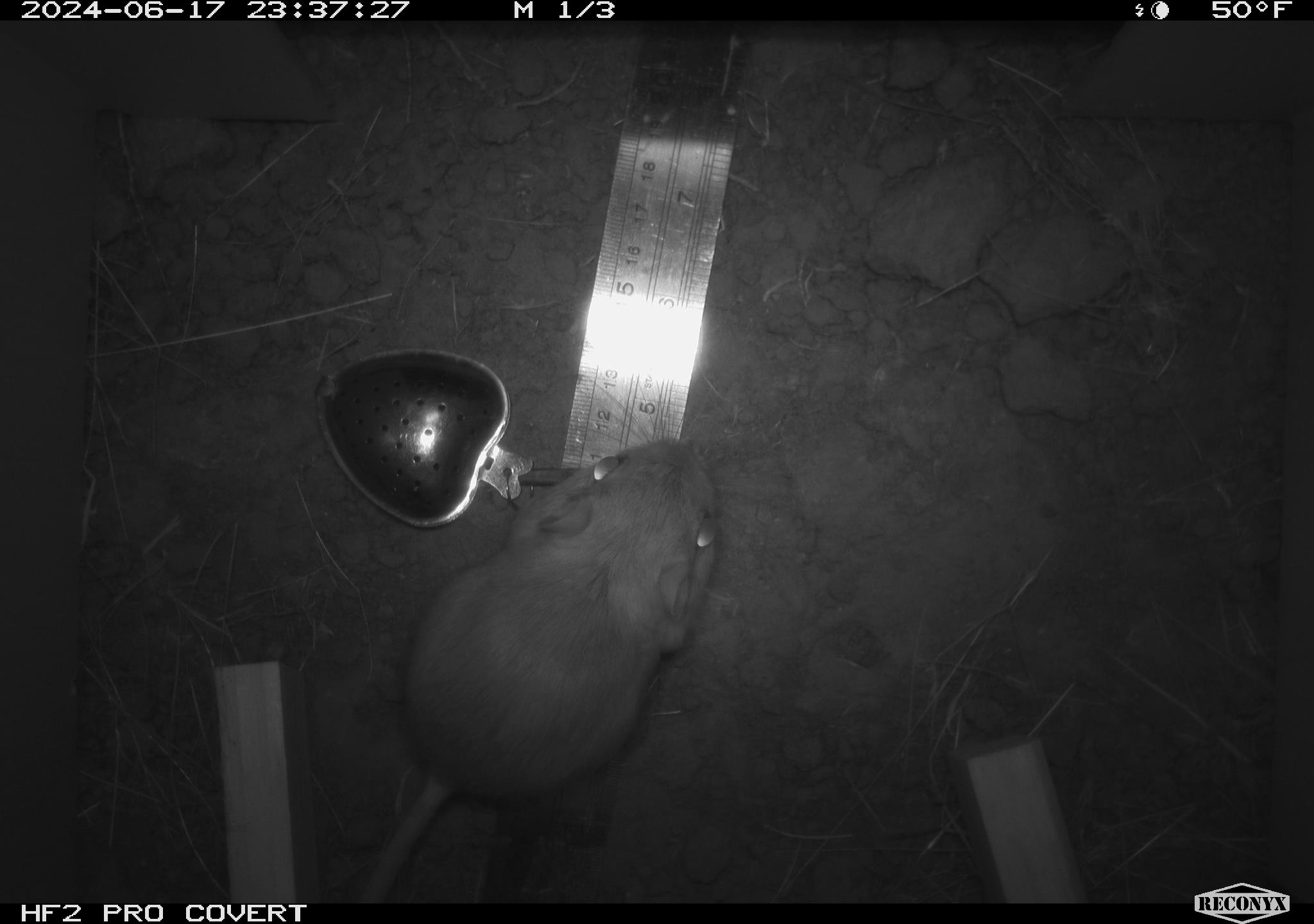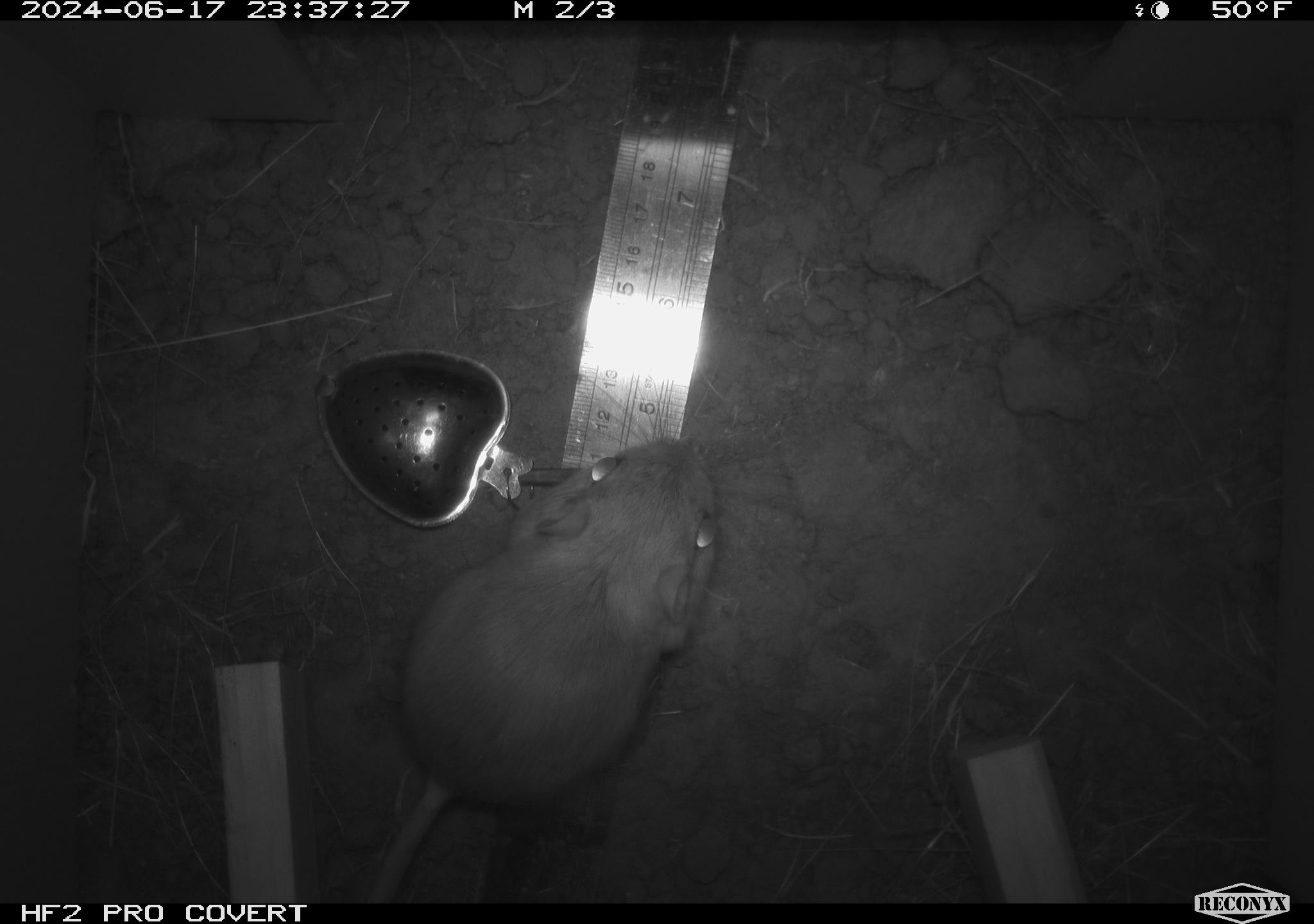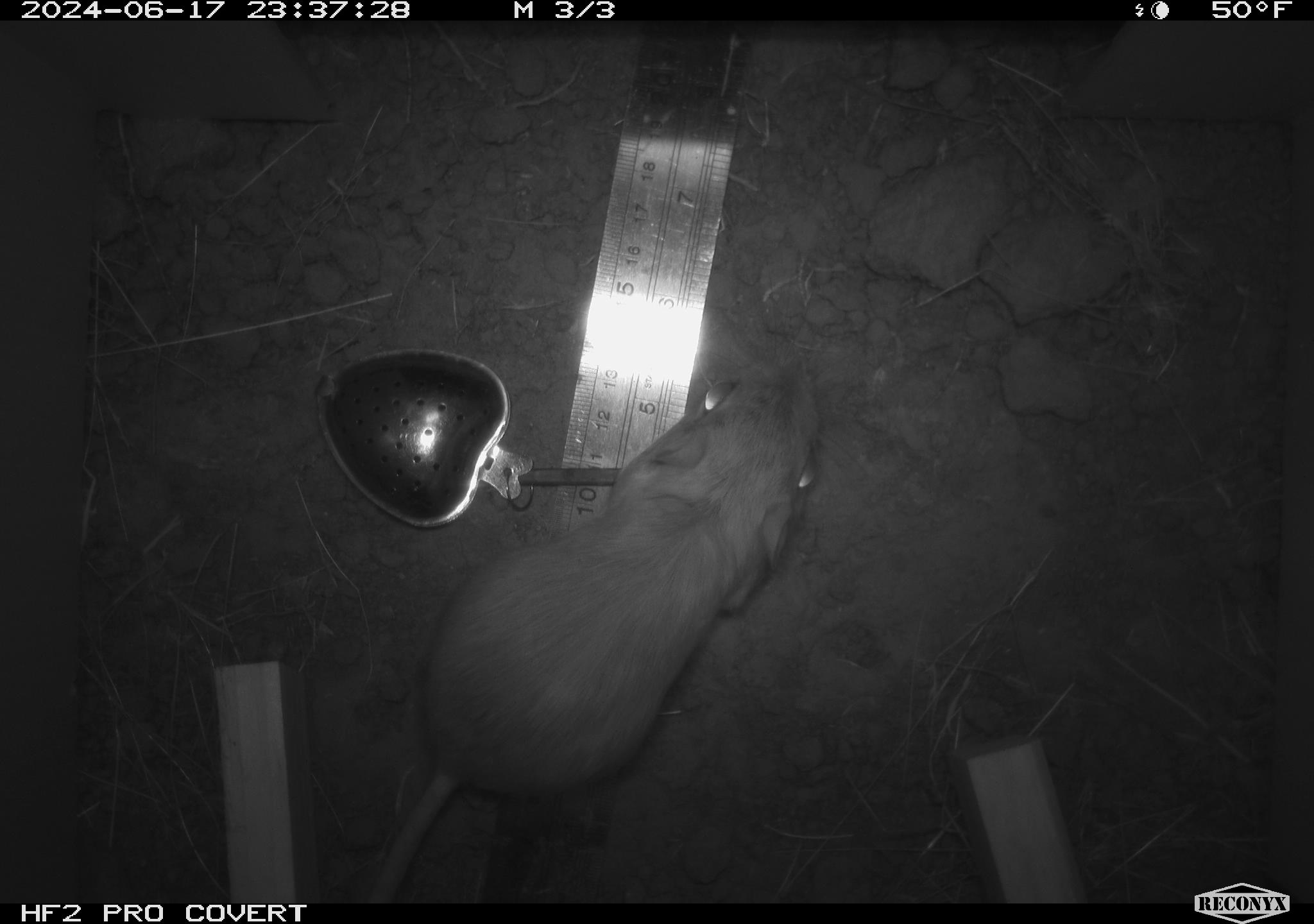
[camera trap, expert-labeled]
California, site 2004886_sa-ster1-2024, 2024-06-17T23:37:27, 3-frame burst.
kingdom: Animalia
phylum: Chordata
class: Mammalia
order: Rodentia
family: Heteromyidae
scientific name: Heteromyidae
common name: kangaroo rats and pocket mice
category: heteromyidae family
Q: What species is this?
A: Heteromyidae family (kangaroo rats and pocket mice) (Heteromyidae).